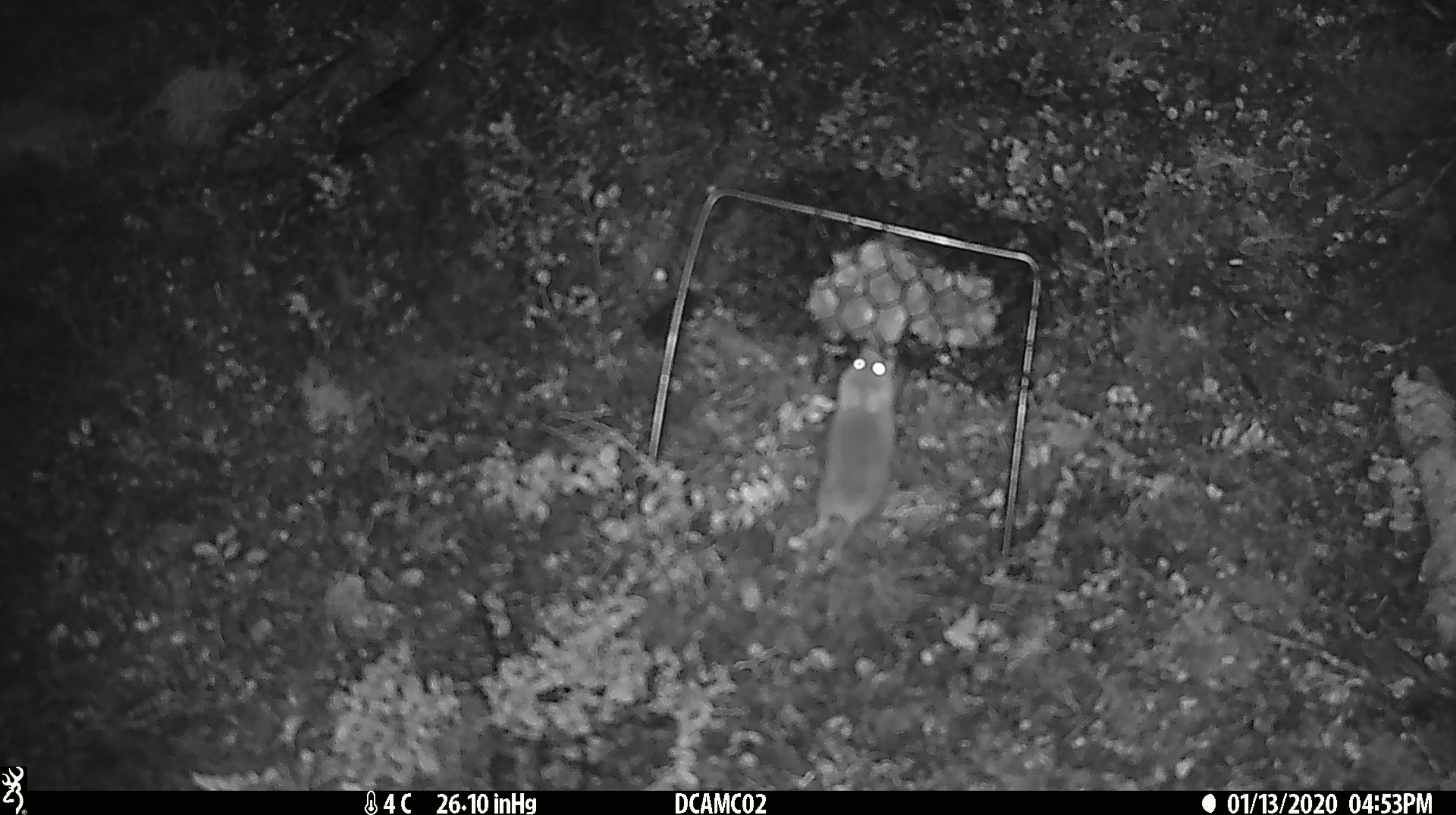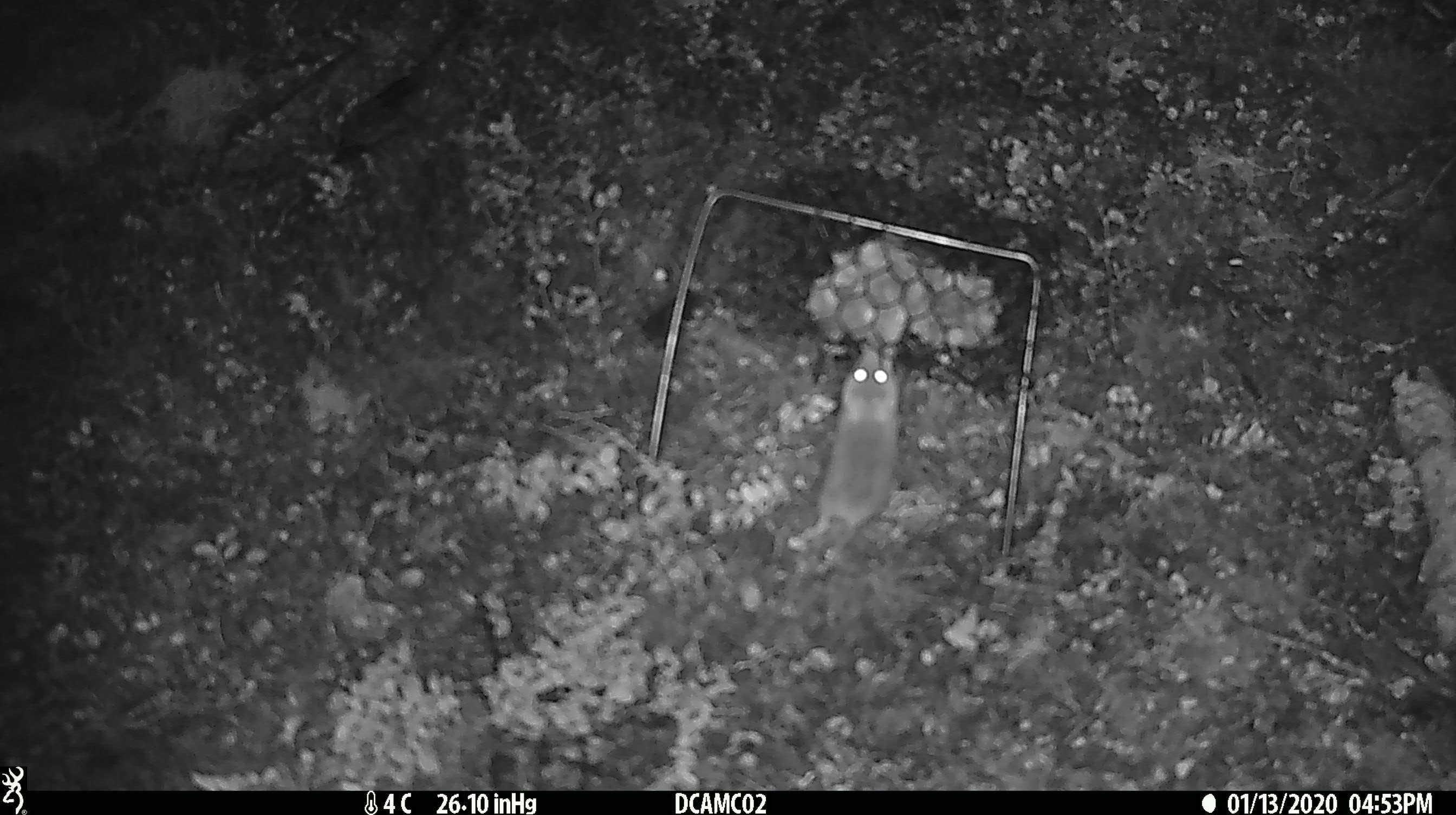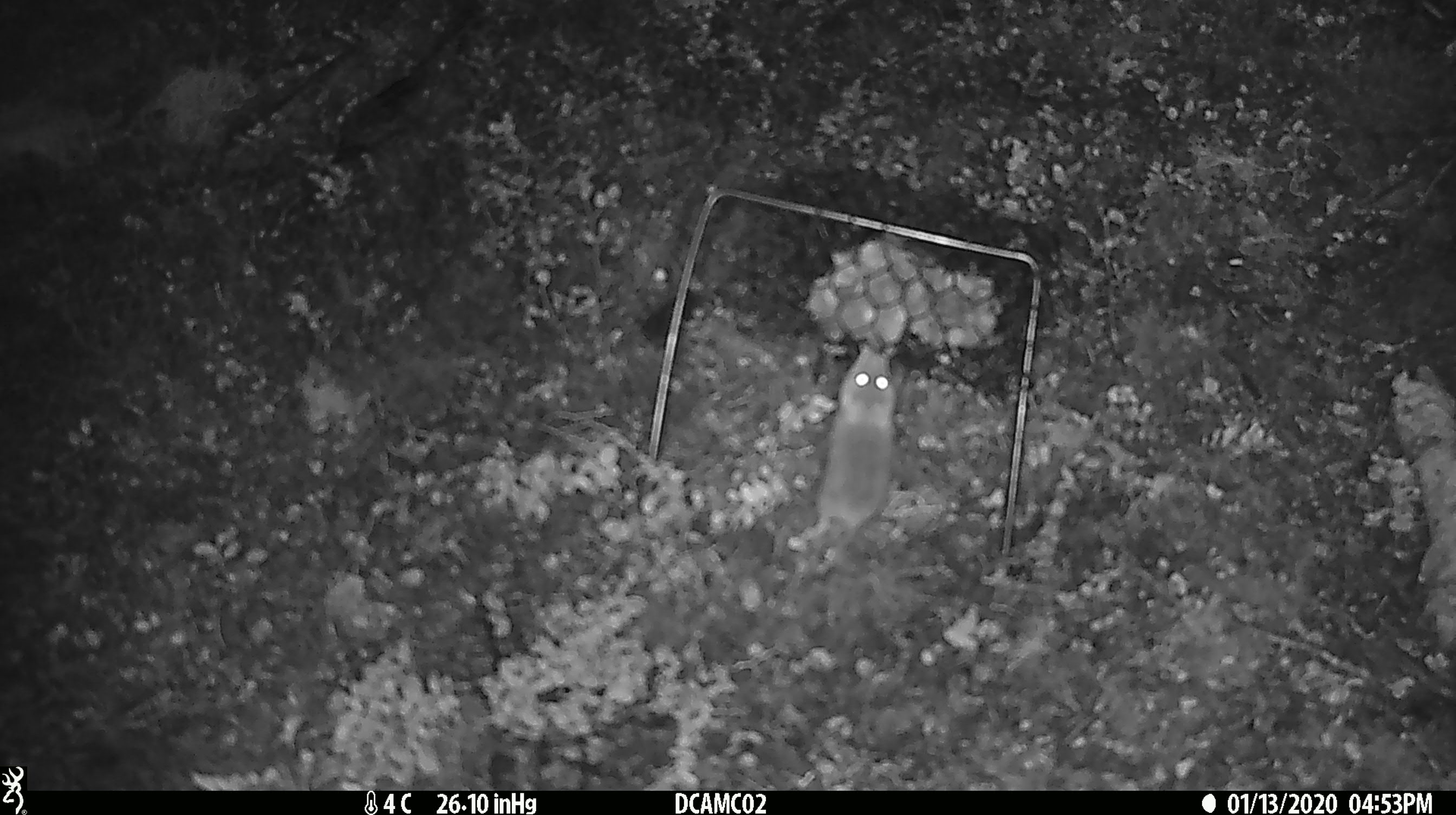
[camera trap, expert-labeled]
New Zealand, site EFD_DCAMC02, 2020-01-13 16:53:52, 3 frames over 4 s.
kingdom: Animalia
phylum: Chordata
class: Mammalia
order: Rodentia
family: Muridae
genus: Mus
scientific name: Mus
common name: mouse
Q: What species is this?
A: Mouse (Mus).